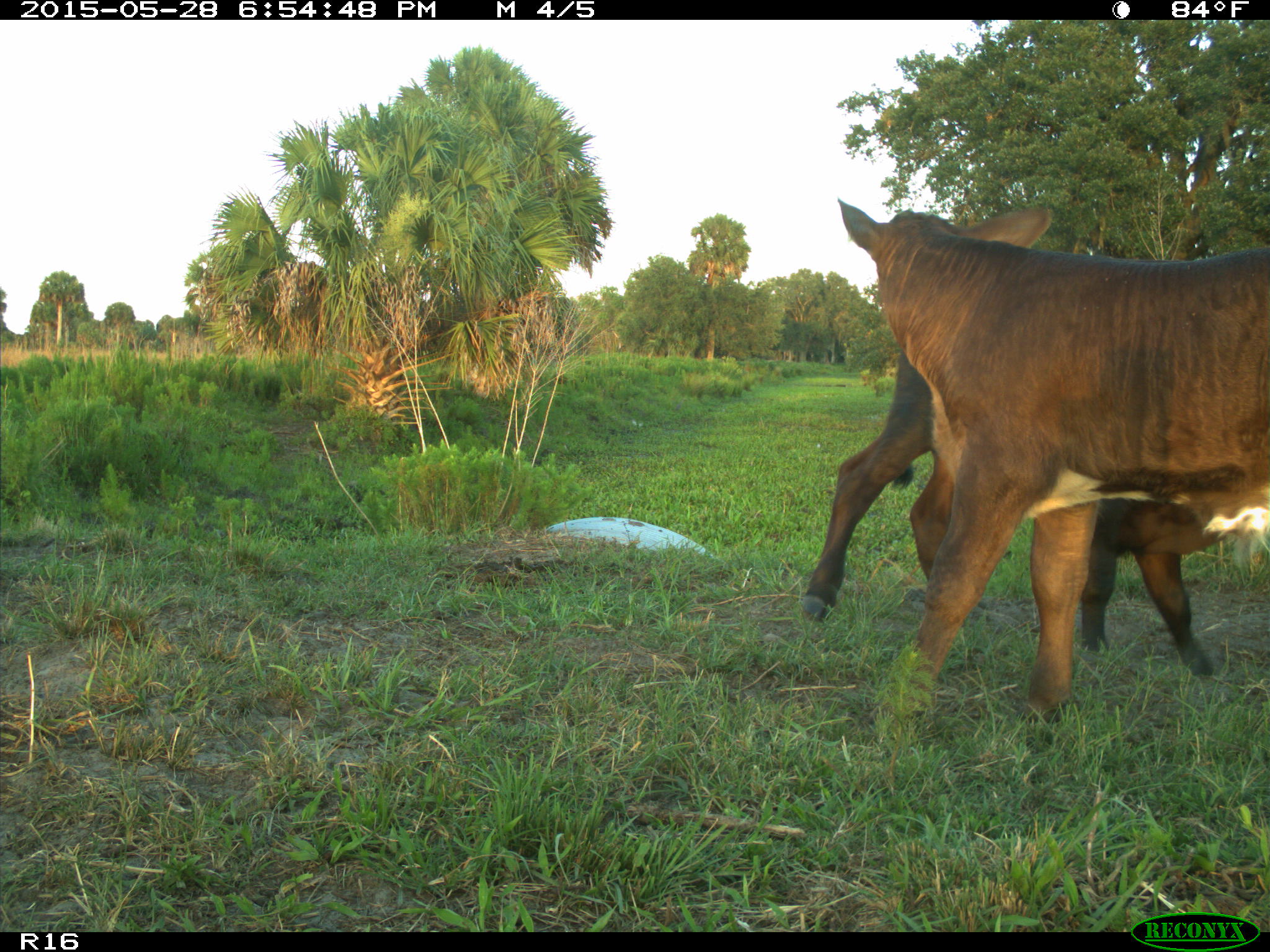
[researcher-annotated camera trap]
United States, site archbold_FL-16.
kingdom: Animalia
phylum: Chordata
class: Mammalia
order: Artiodactyla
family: Bovidae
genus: Bos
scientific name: Bos taurus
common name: domestic cow